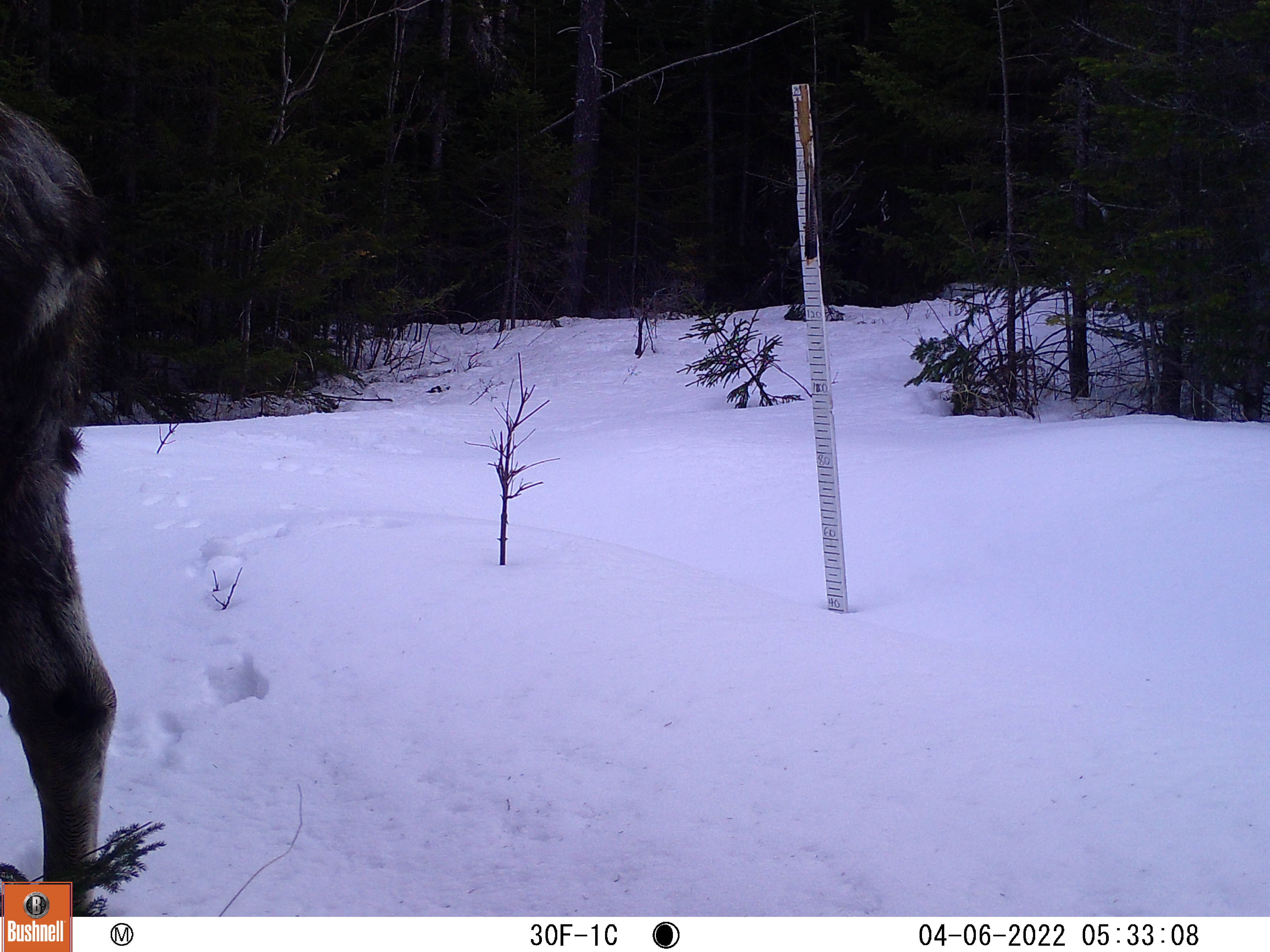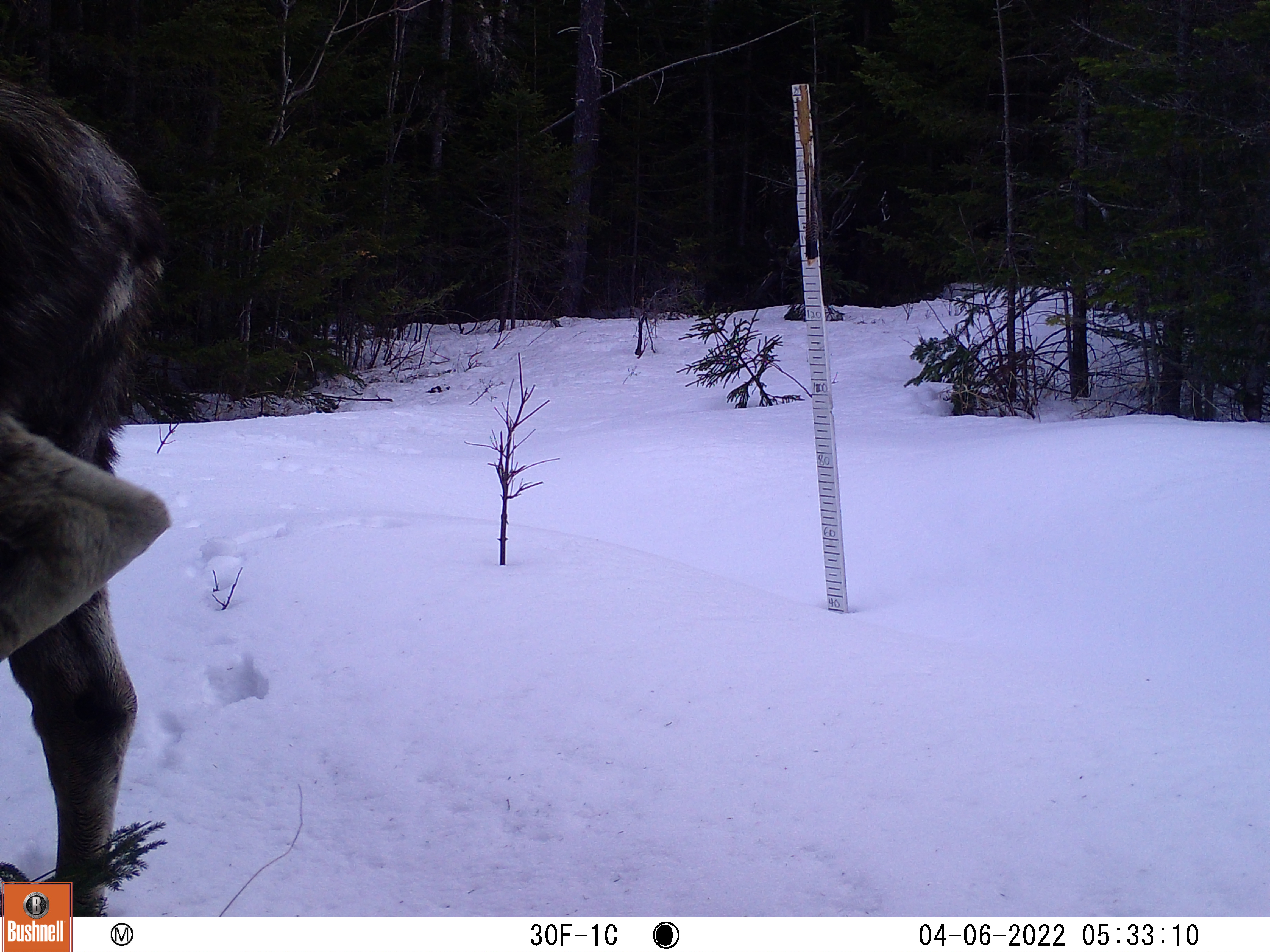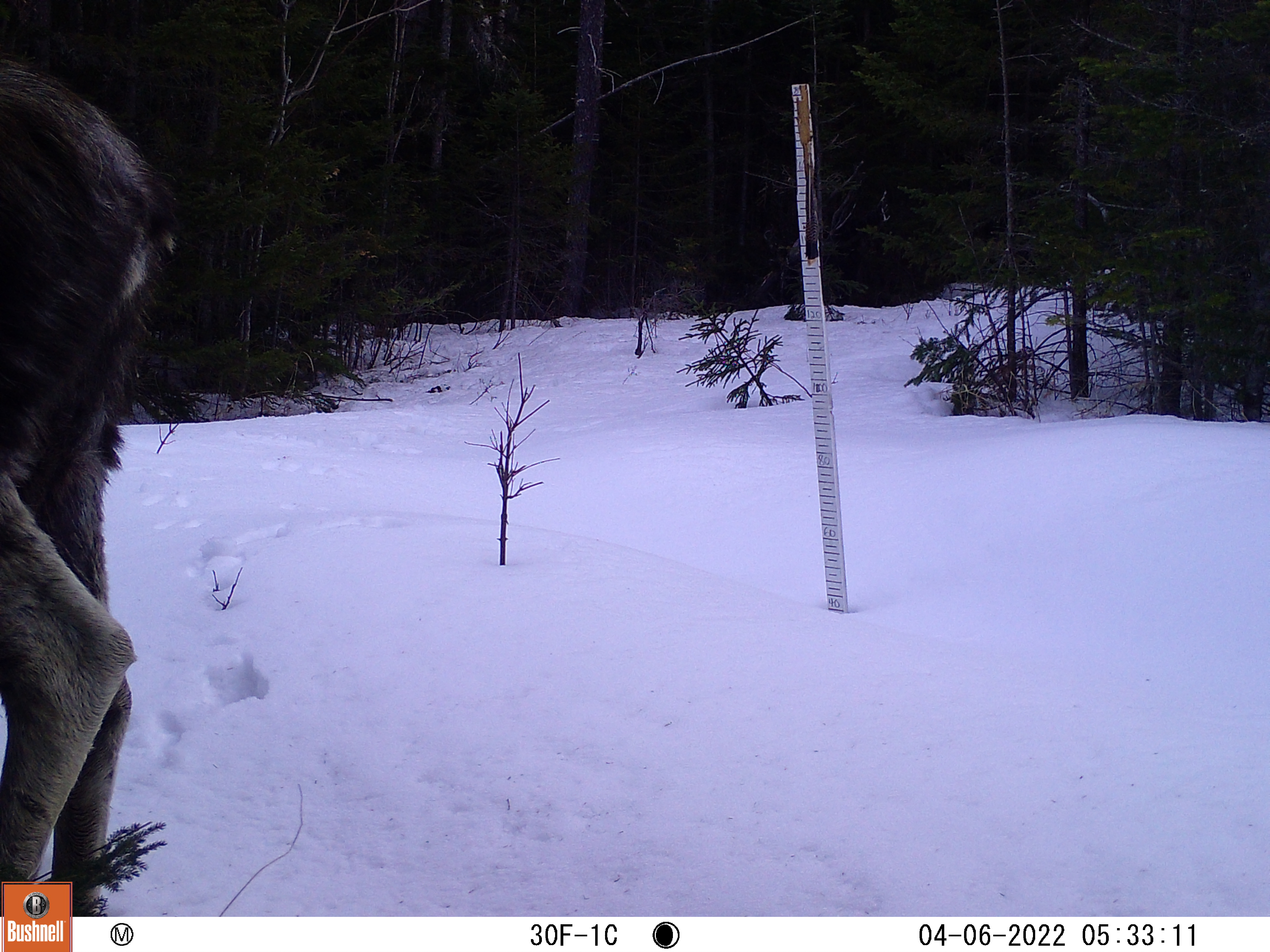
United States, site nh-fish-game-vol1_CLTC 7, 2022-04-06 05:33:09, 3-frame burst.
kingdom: Animalia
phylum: Chordata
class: Mammalia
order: Artiodactyla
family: Cervidae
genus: Alces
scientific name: Alces alces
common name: moose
Moose (Alces alces).